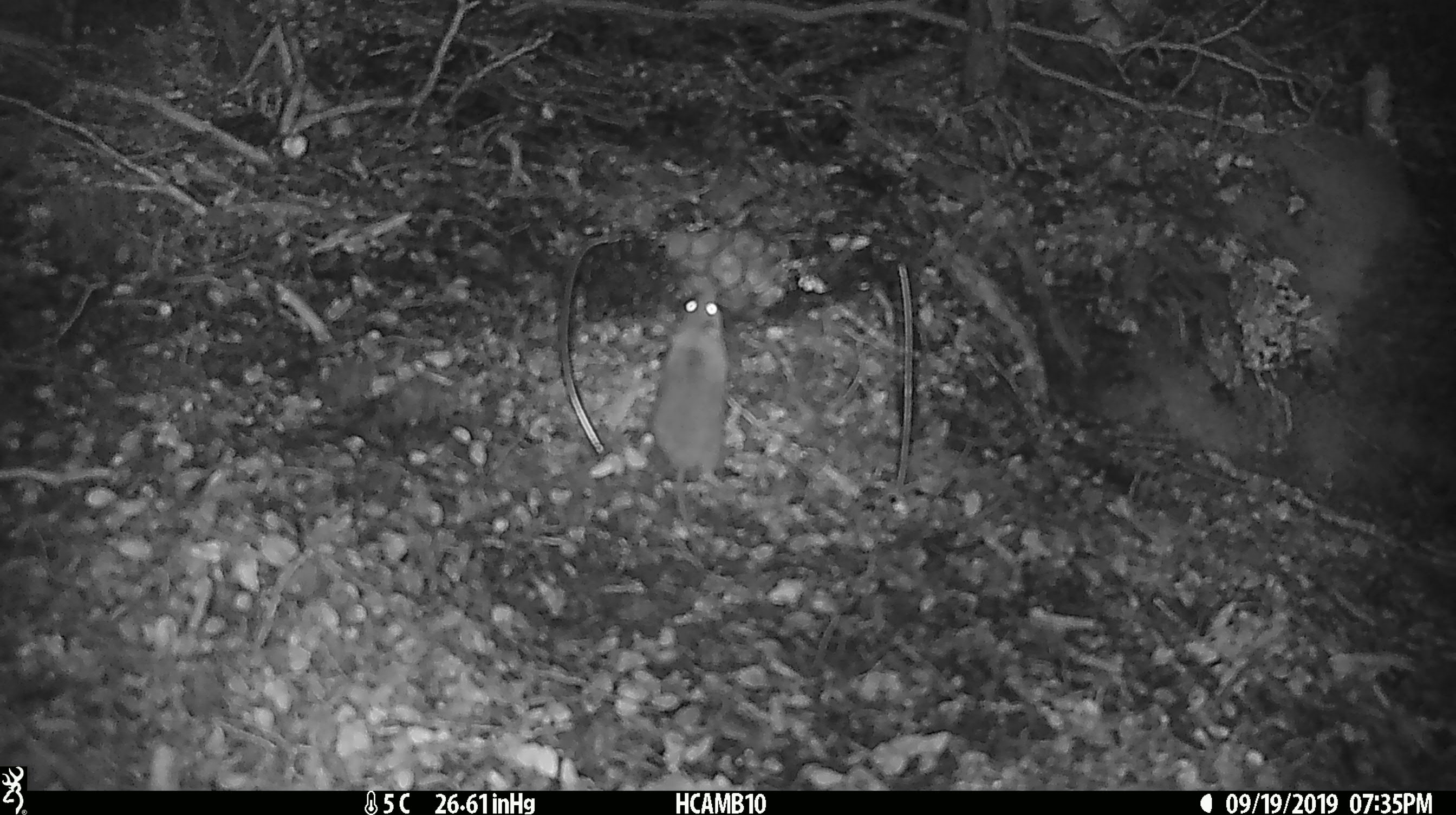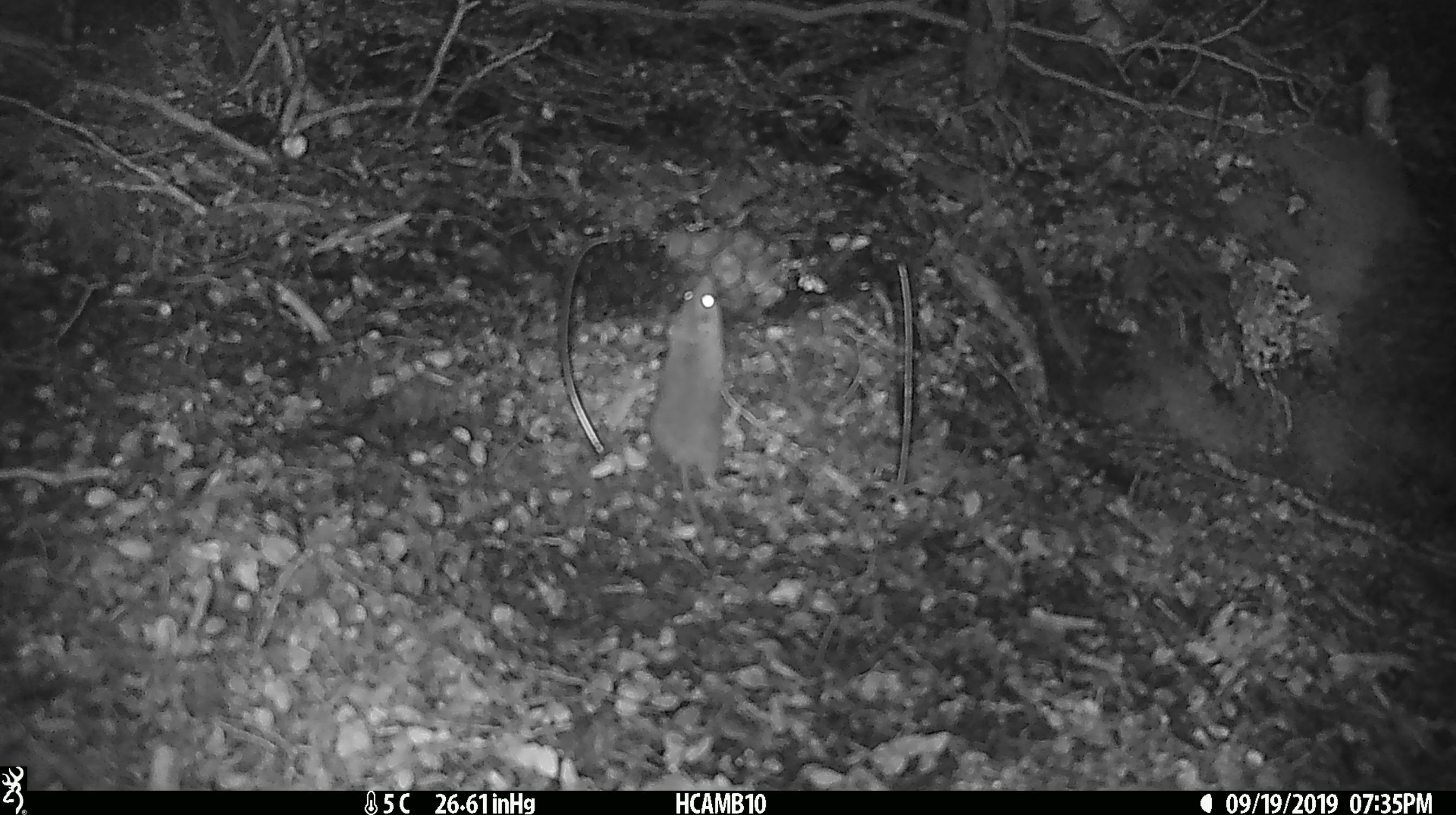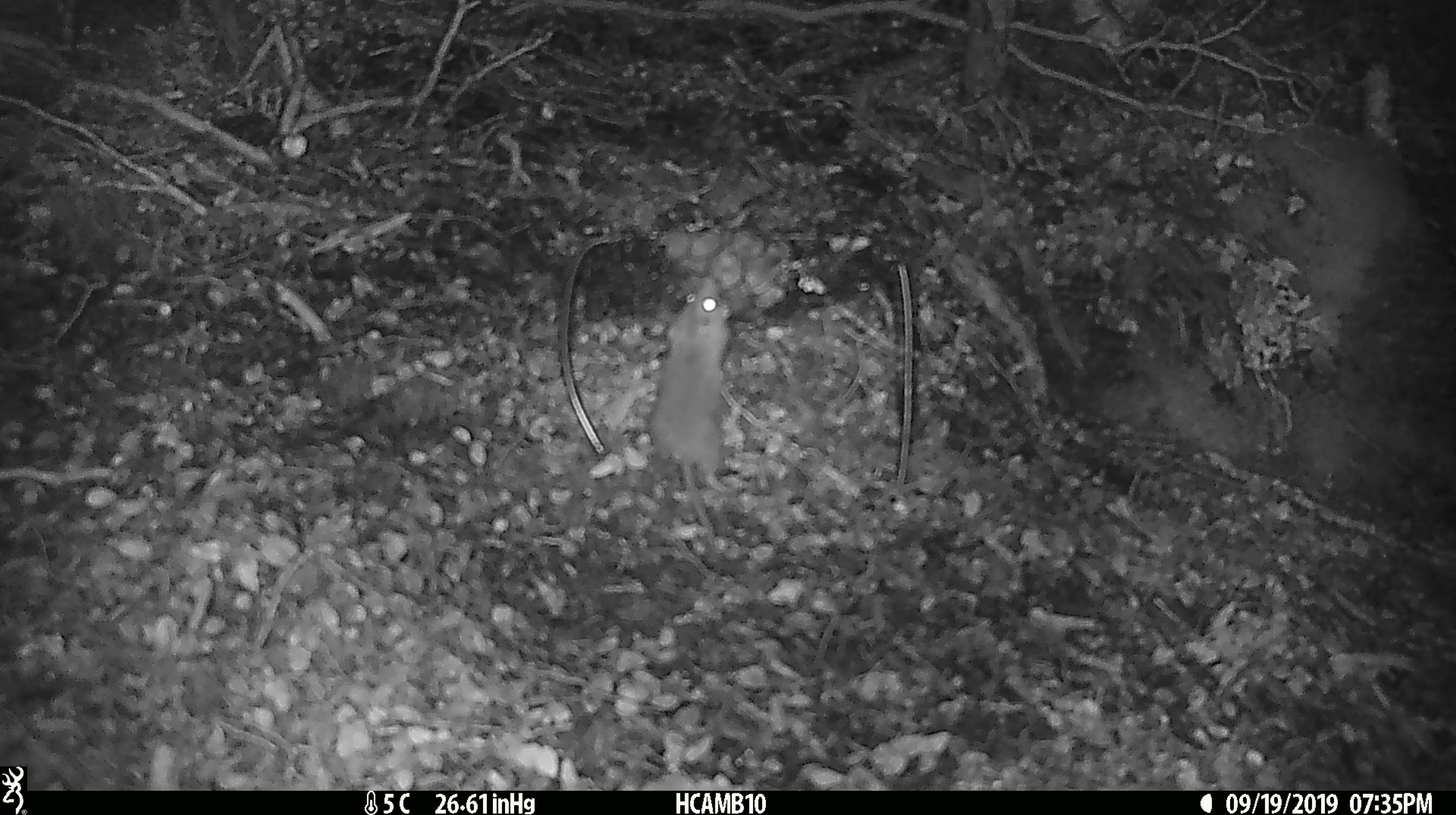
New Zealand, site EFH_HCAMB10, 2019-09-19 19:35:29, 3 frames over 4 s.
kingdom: Animalia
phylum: Chordata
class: Mammalia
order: Rodentia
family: Muridae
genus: Mus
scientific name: Mus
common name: mouse